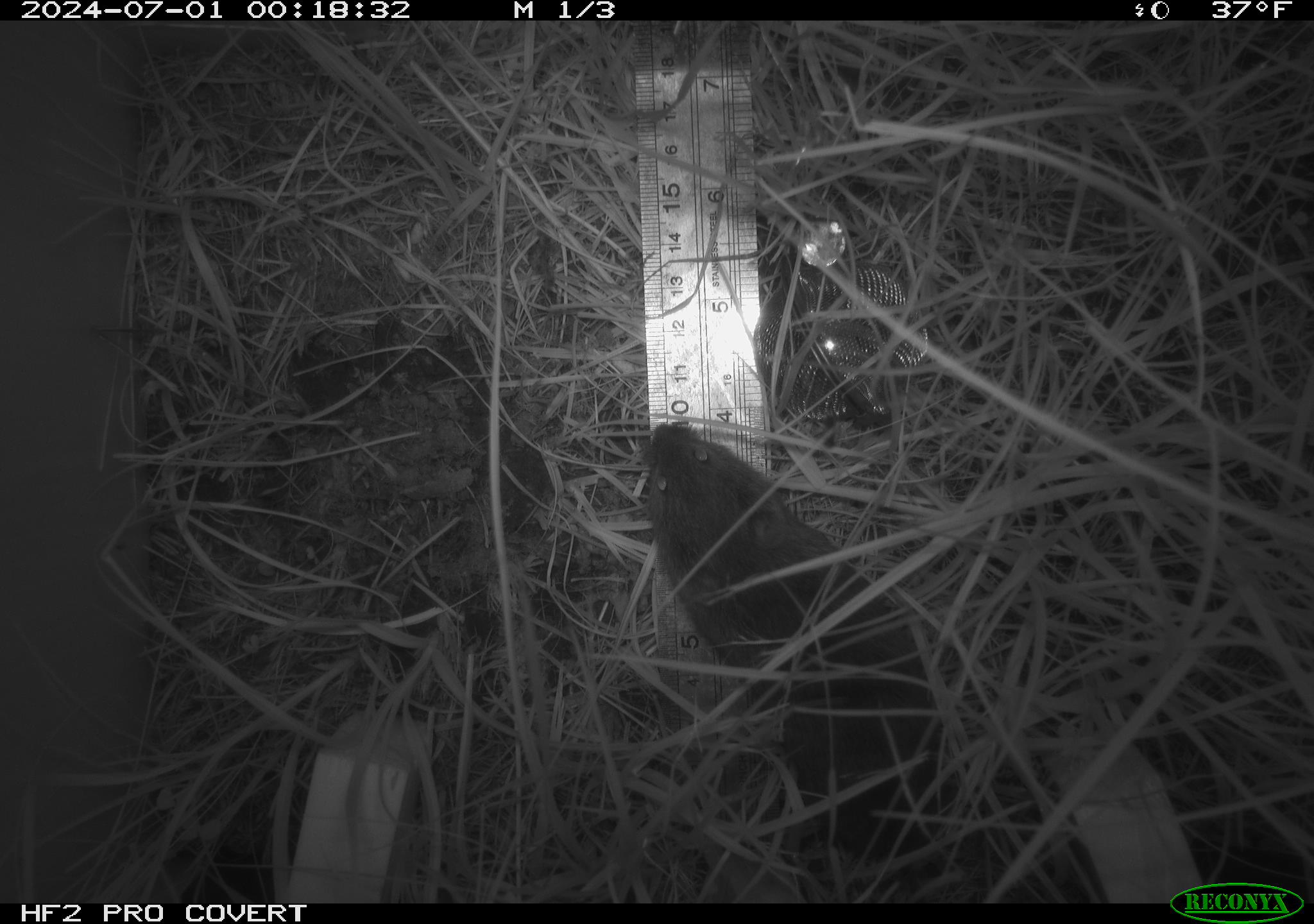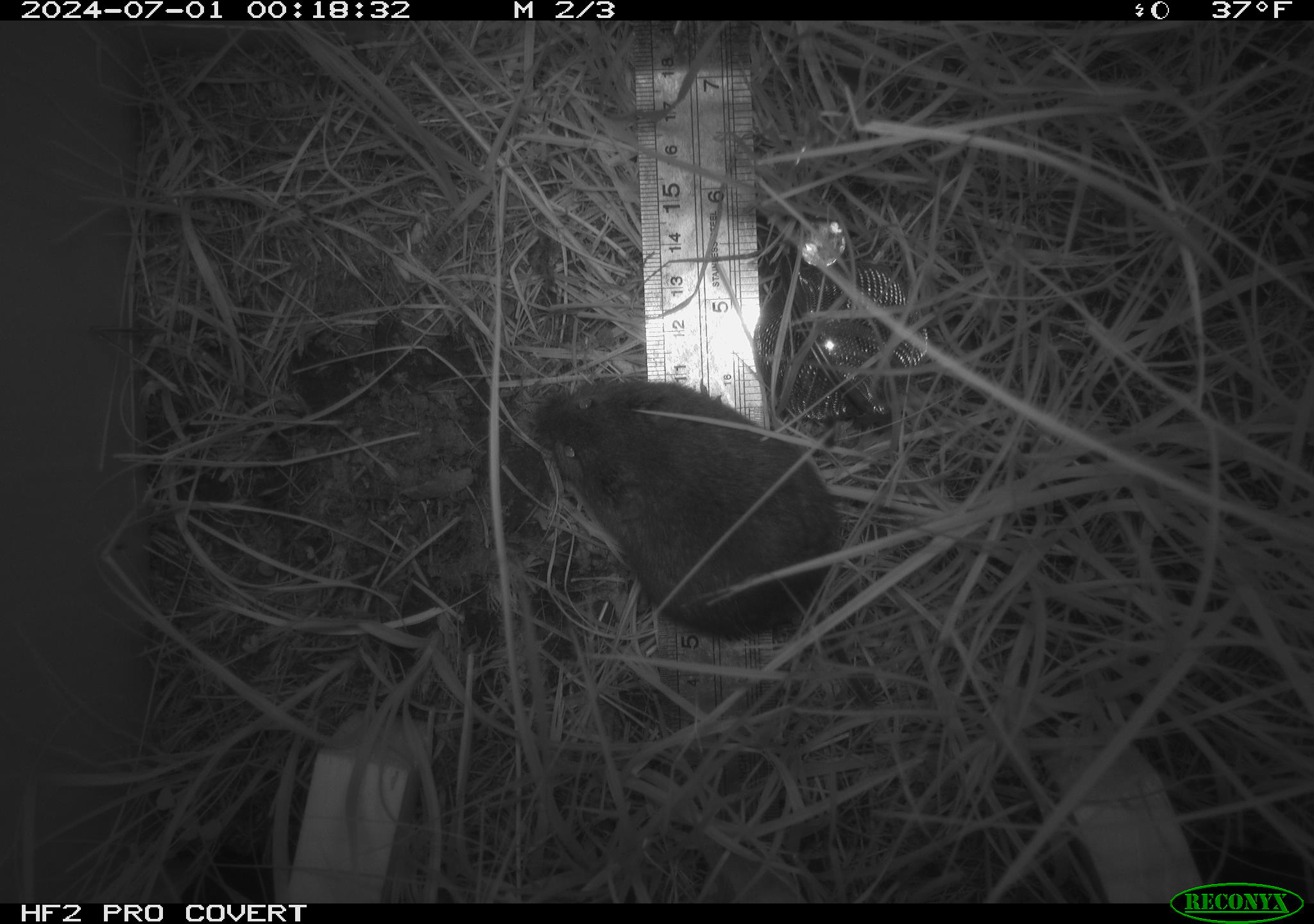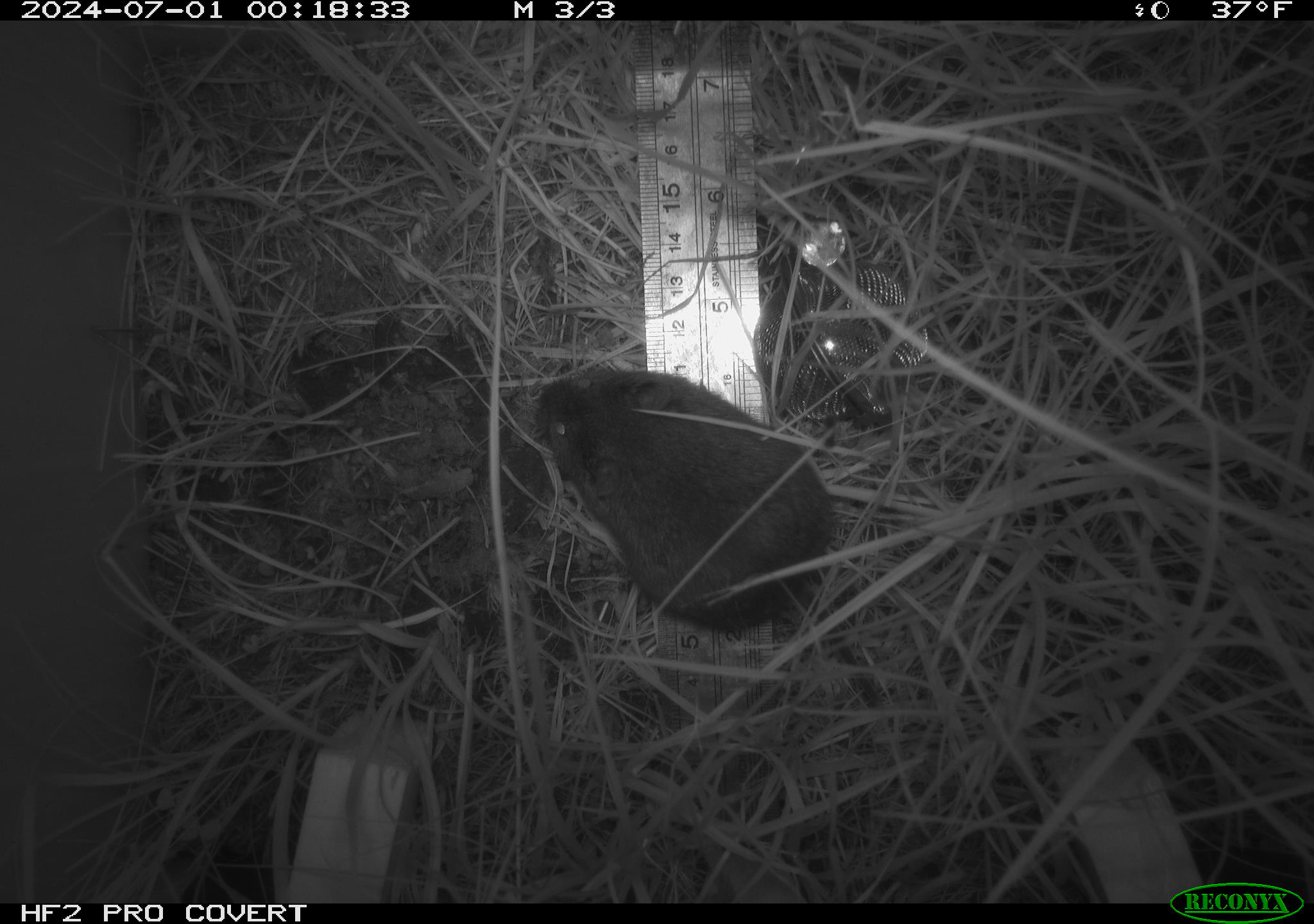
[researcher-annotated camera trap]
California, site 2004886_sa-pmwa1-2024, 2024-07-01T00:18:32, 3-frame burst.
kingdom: Animalia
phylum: Chordata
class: Mammalia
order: Rodentia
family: Cricetidae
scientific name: Arvicolinae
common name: voles, lemmings, and muskrats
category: arvicolinae subfamily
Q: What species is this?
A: Arvicolinae subfamily (voles, lemmings, and muskrats) (Arvicolinae).